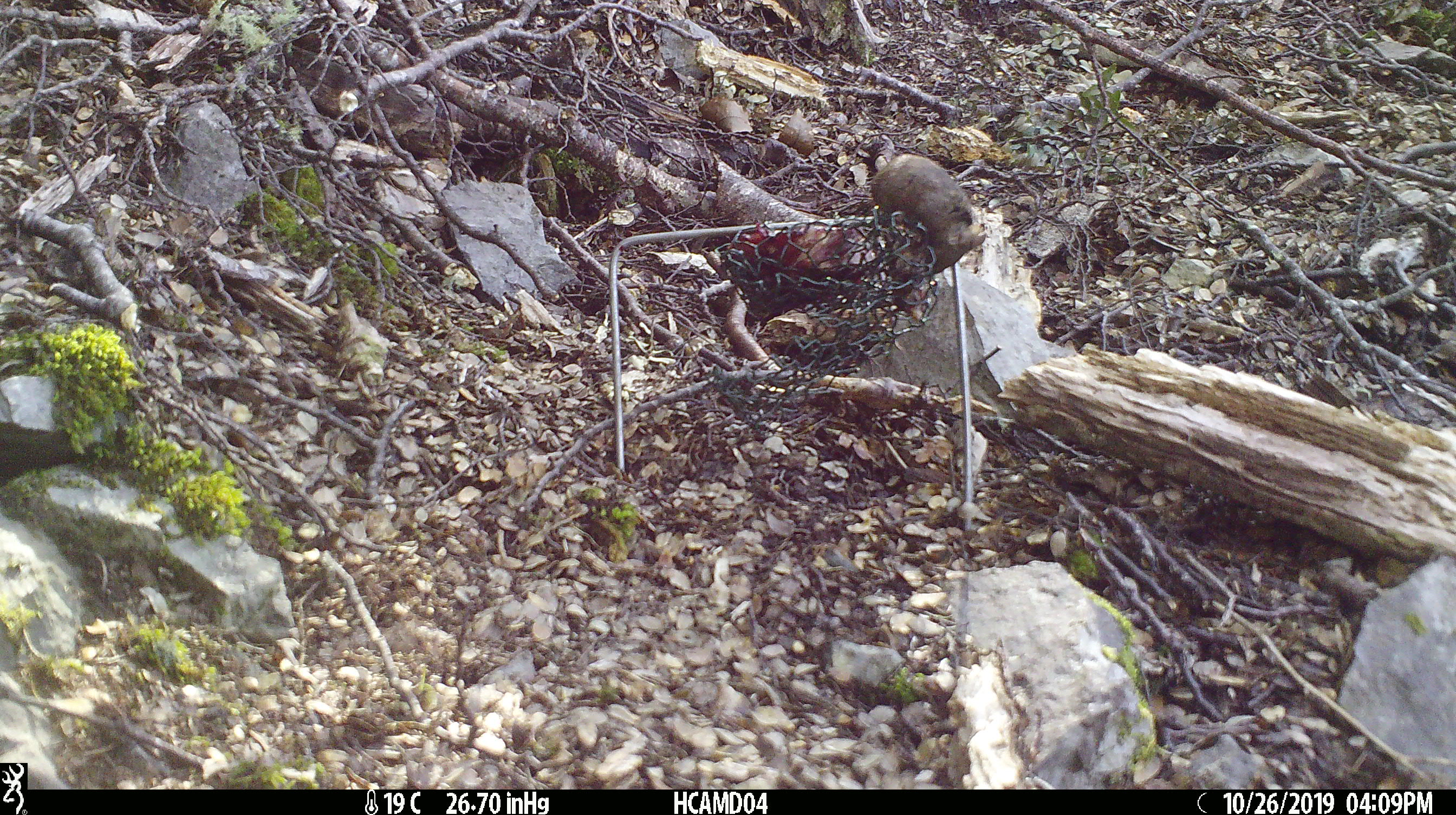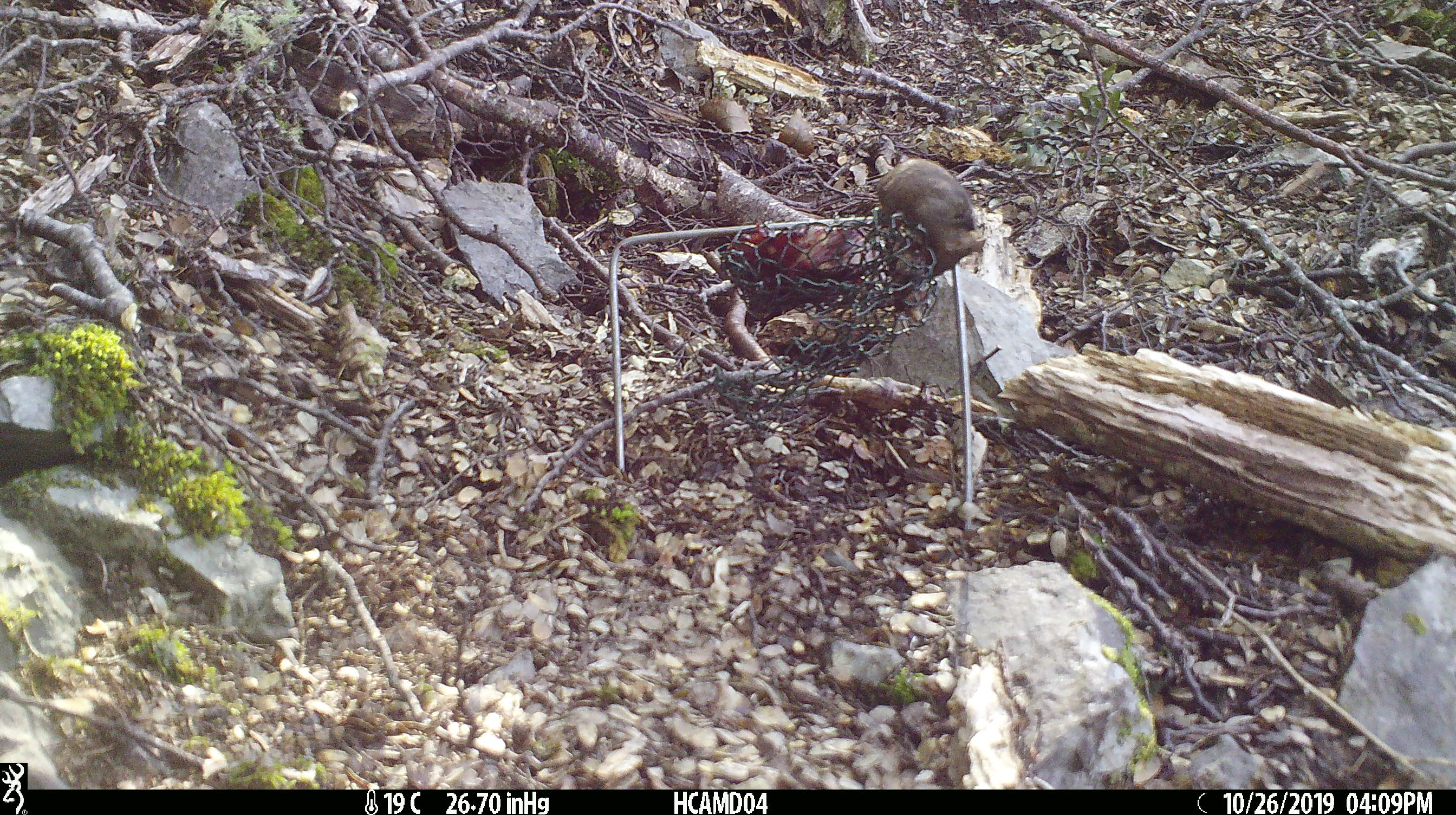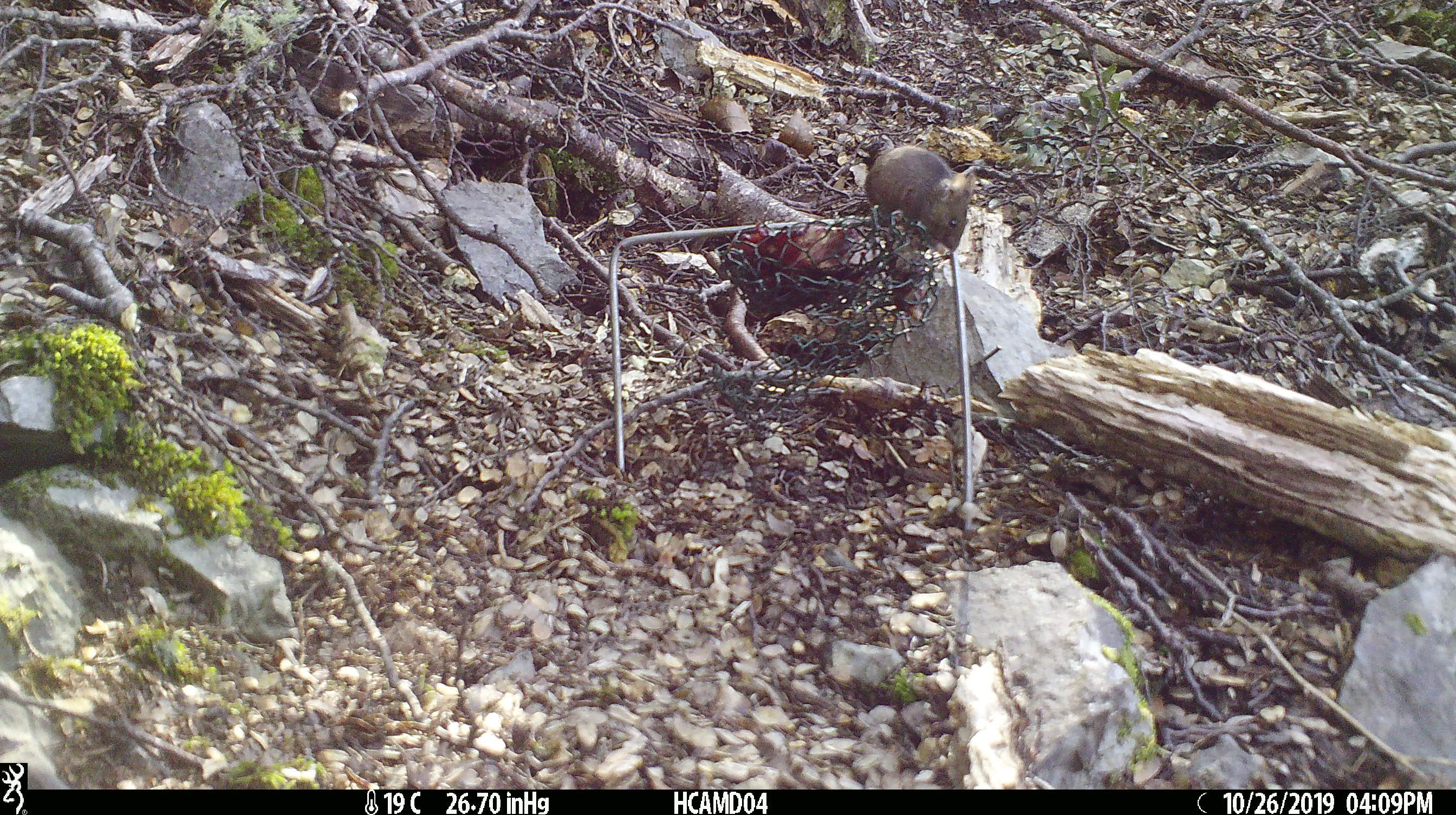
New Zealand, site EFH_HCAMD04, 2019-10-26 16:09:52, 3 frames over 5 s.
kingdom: Animalia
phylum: Chordata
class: Mammalia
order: Rodentia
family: Muridae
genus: Mus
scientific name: Mus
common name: mouse